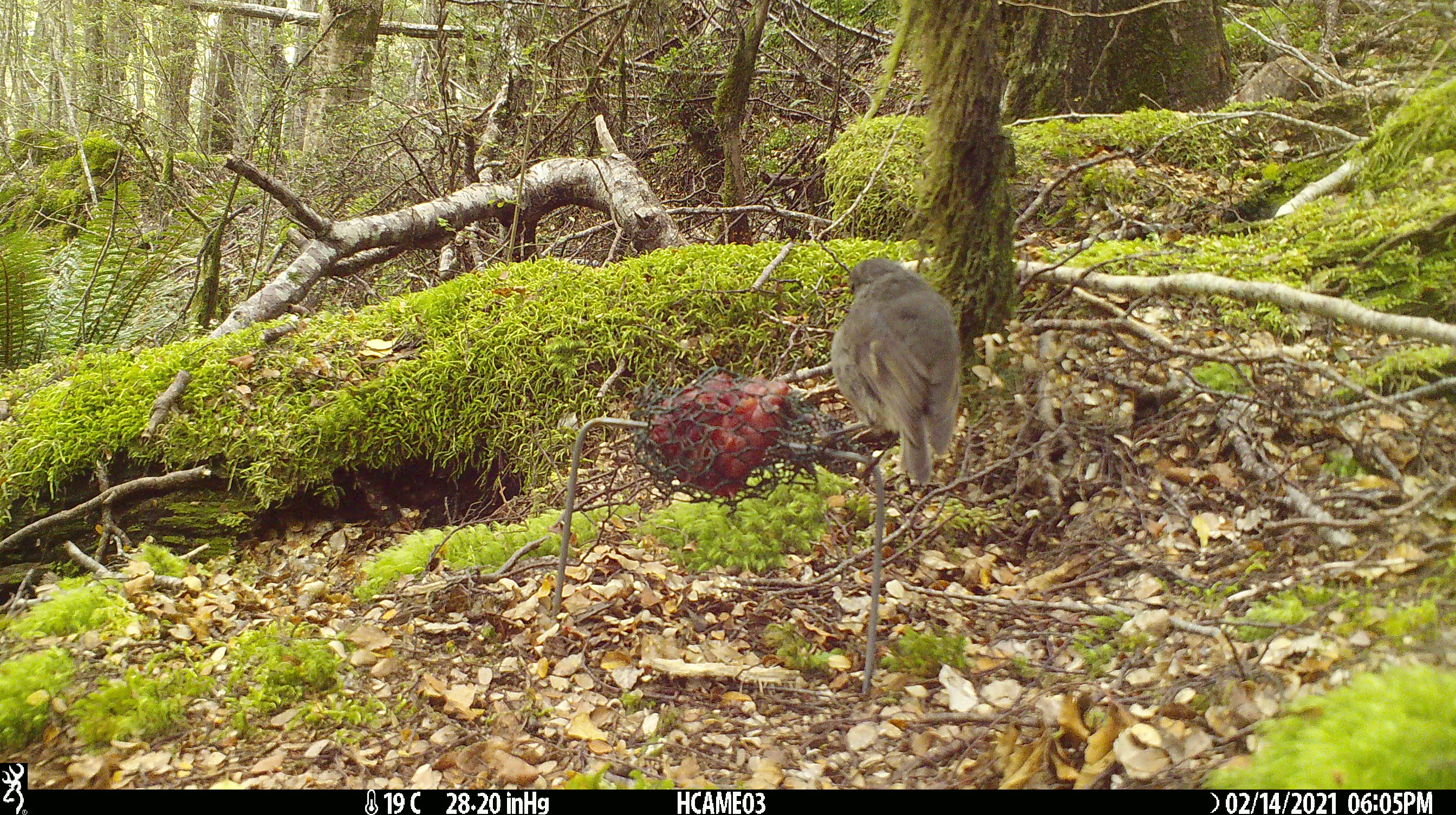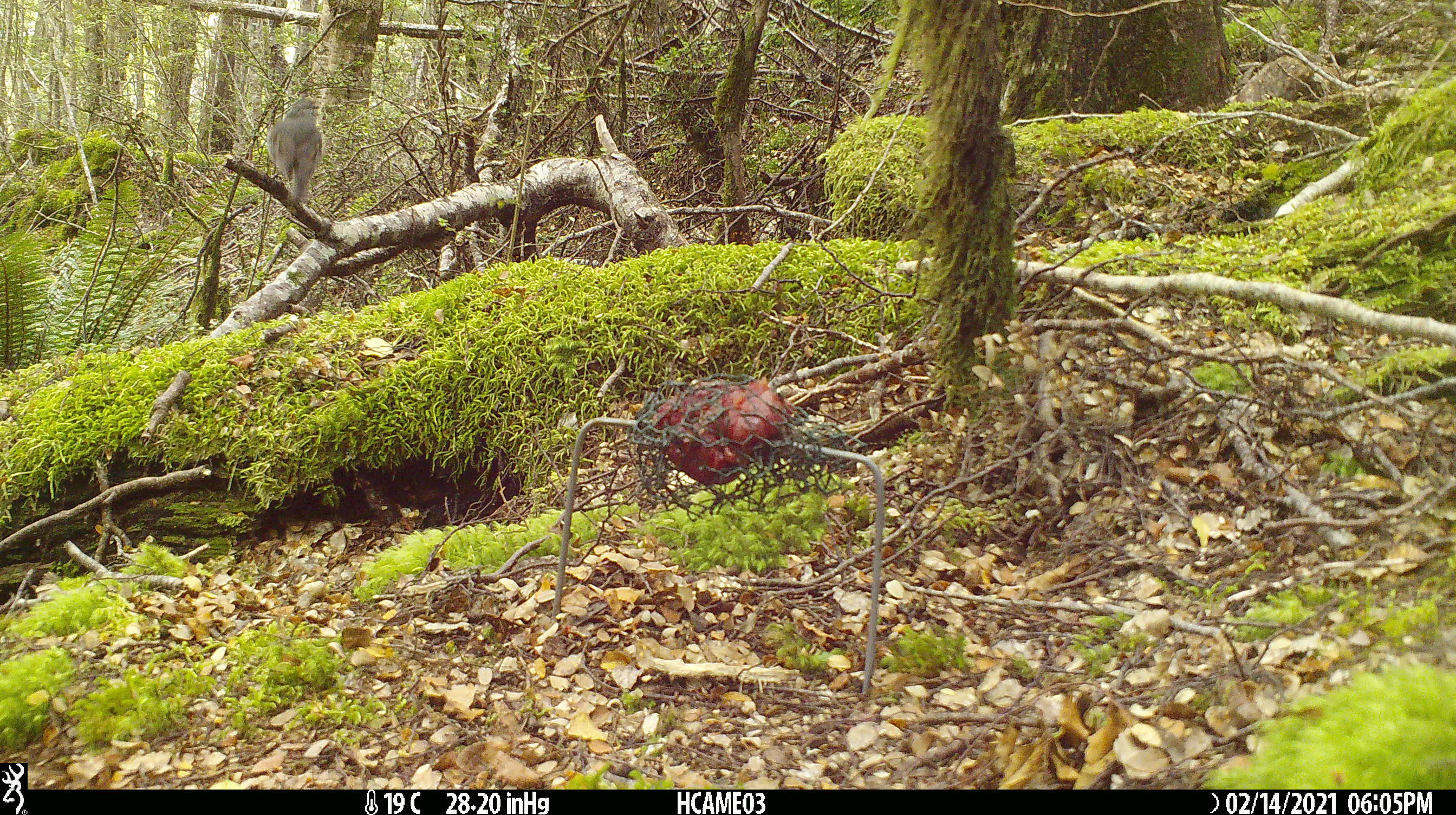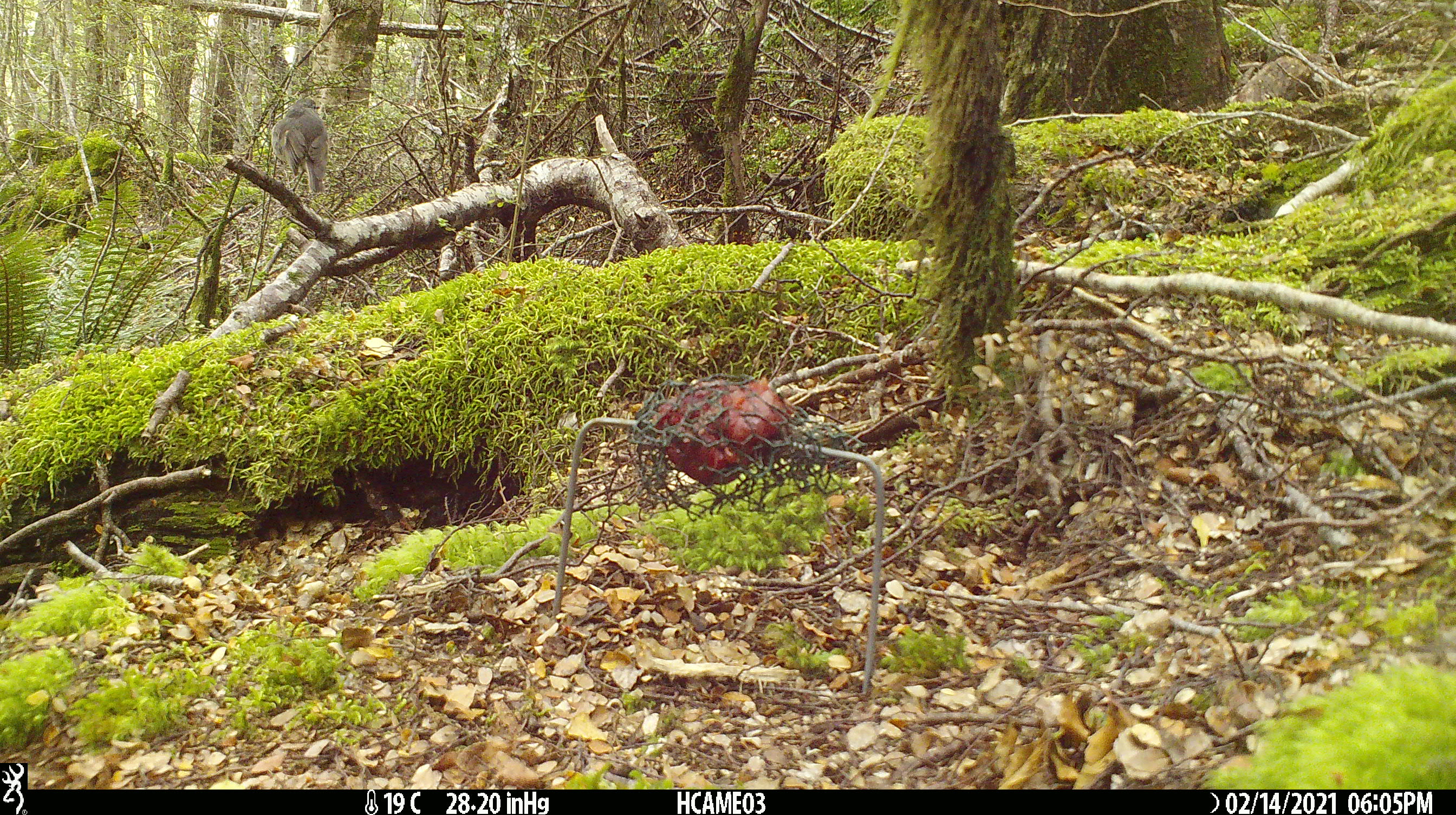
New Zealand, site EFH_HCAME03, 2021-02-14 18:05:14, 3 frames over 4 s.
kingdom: Animalia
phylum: Chordata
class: Aves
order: Passeriformes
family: Petroicidae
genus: Petroica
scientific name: Petroica australis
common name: new zealand robin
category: robin